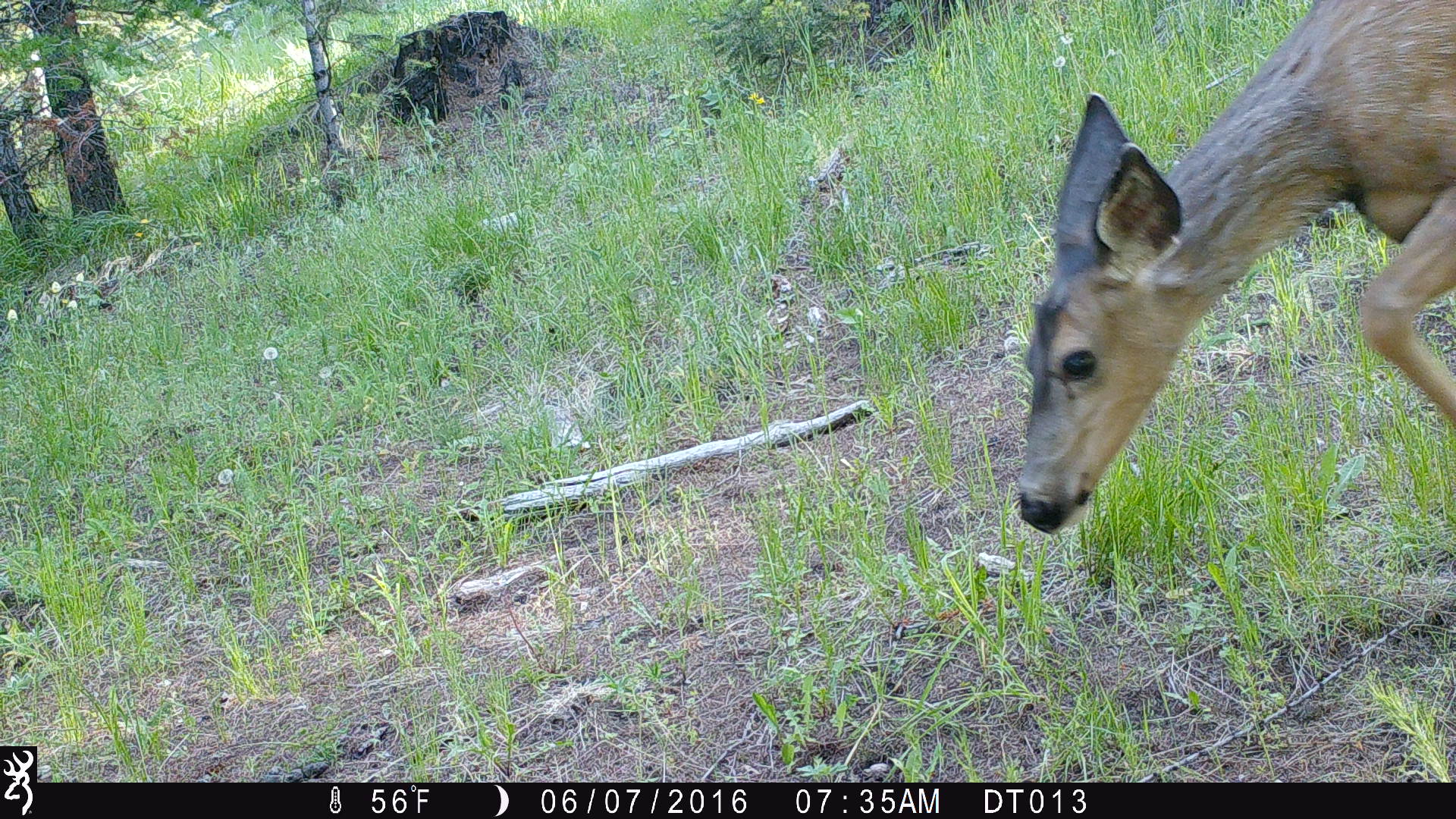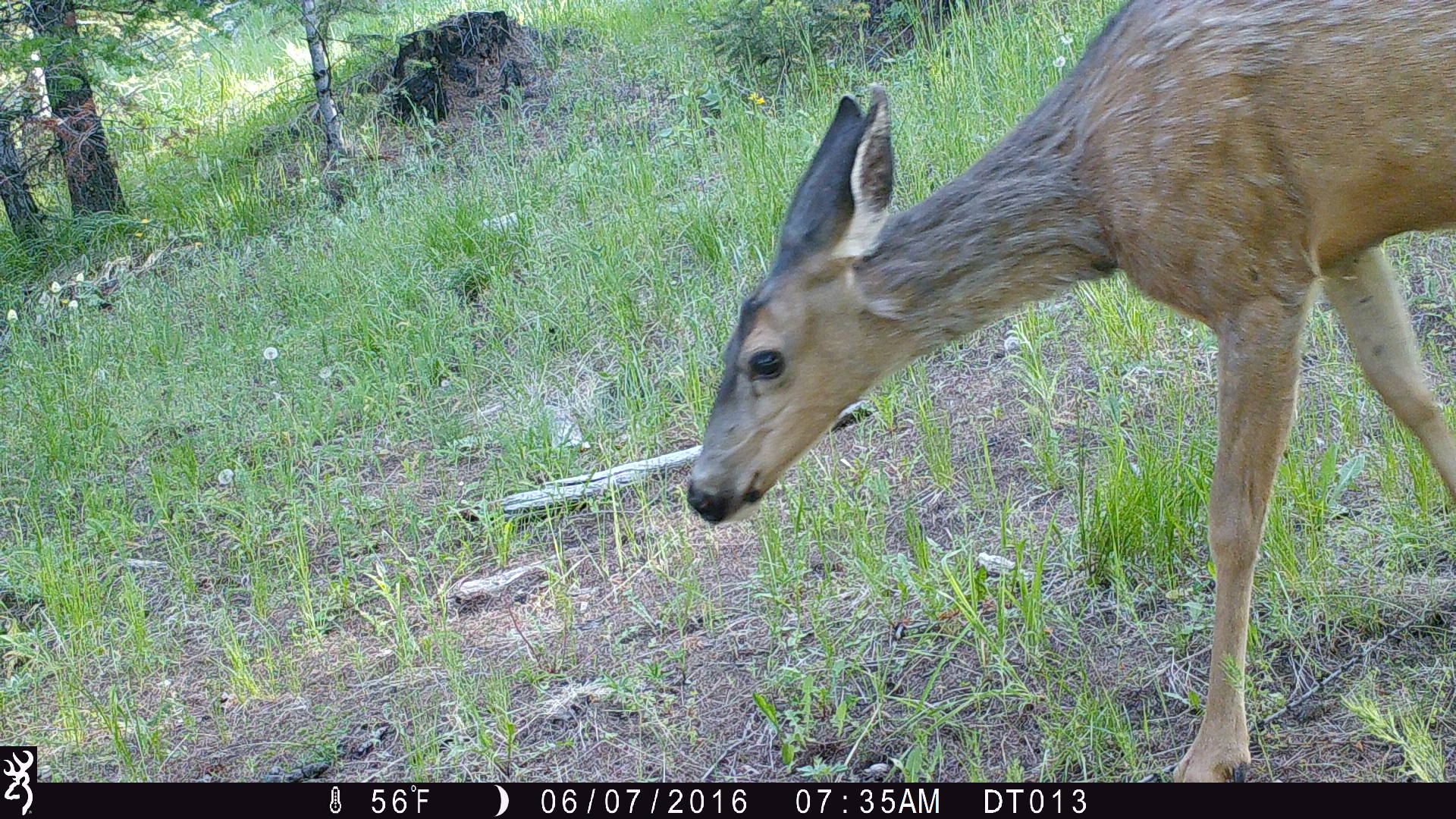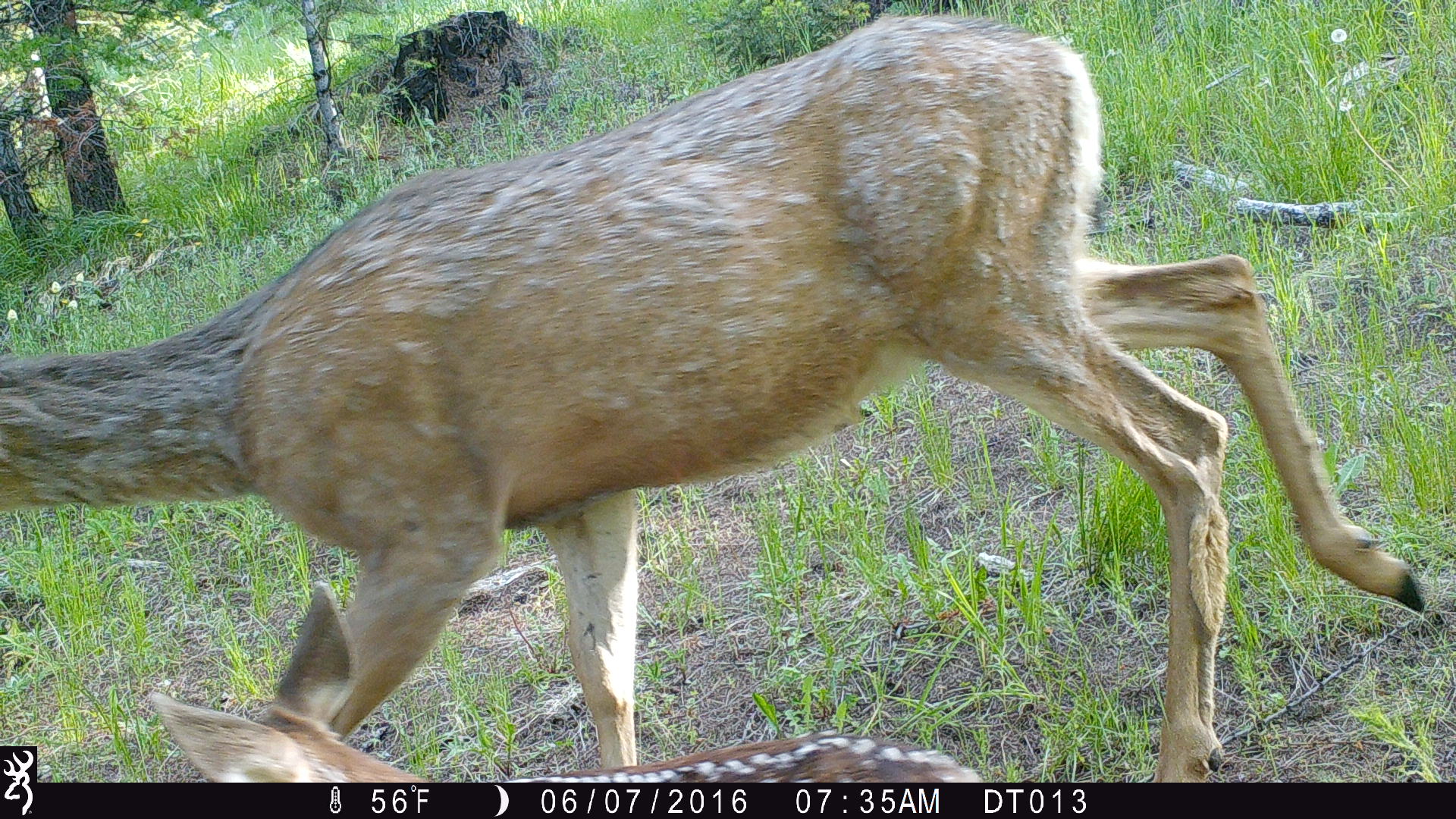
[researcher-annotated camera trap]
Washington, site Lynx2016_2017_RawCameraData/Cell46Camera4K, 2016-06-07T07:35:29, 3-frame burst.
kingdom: Animalia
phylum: Chordata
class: Mammalia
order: Artiodactyla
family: Cervidae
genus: Odocoileus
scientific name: Odocoileus hemionus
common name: mule deer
Odocoileus hemionus (mule deer). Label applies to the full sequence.